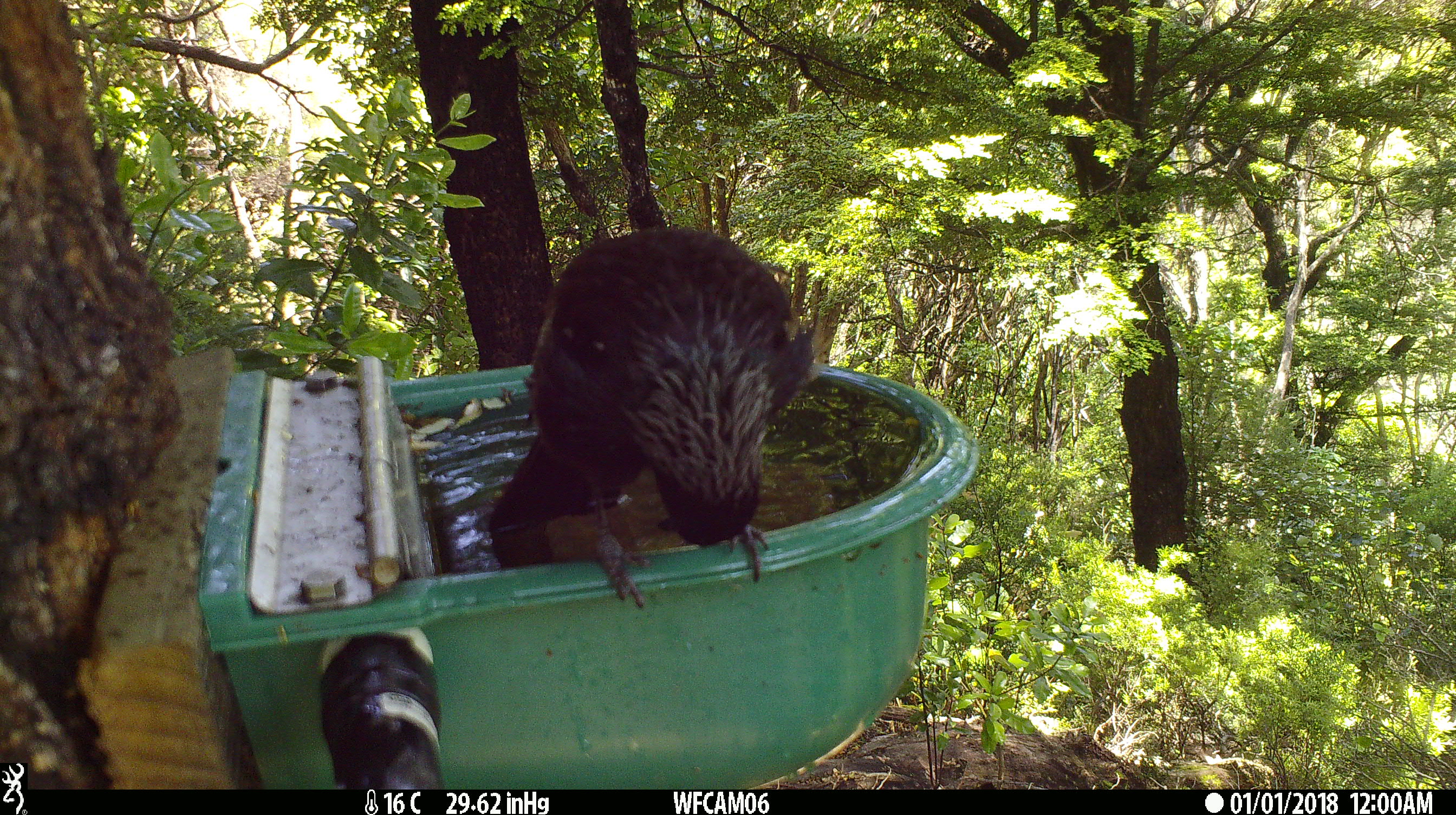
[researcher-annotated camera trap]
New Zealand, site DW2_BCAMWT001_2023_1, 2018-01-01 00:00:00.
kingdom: Animalia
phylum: Chordata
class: Aves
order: Passeriformes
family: Meliphagidae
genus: Prosthemadera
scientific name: Prosthemadera novaeseelandiae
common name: tui